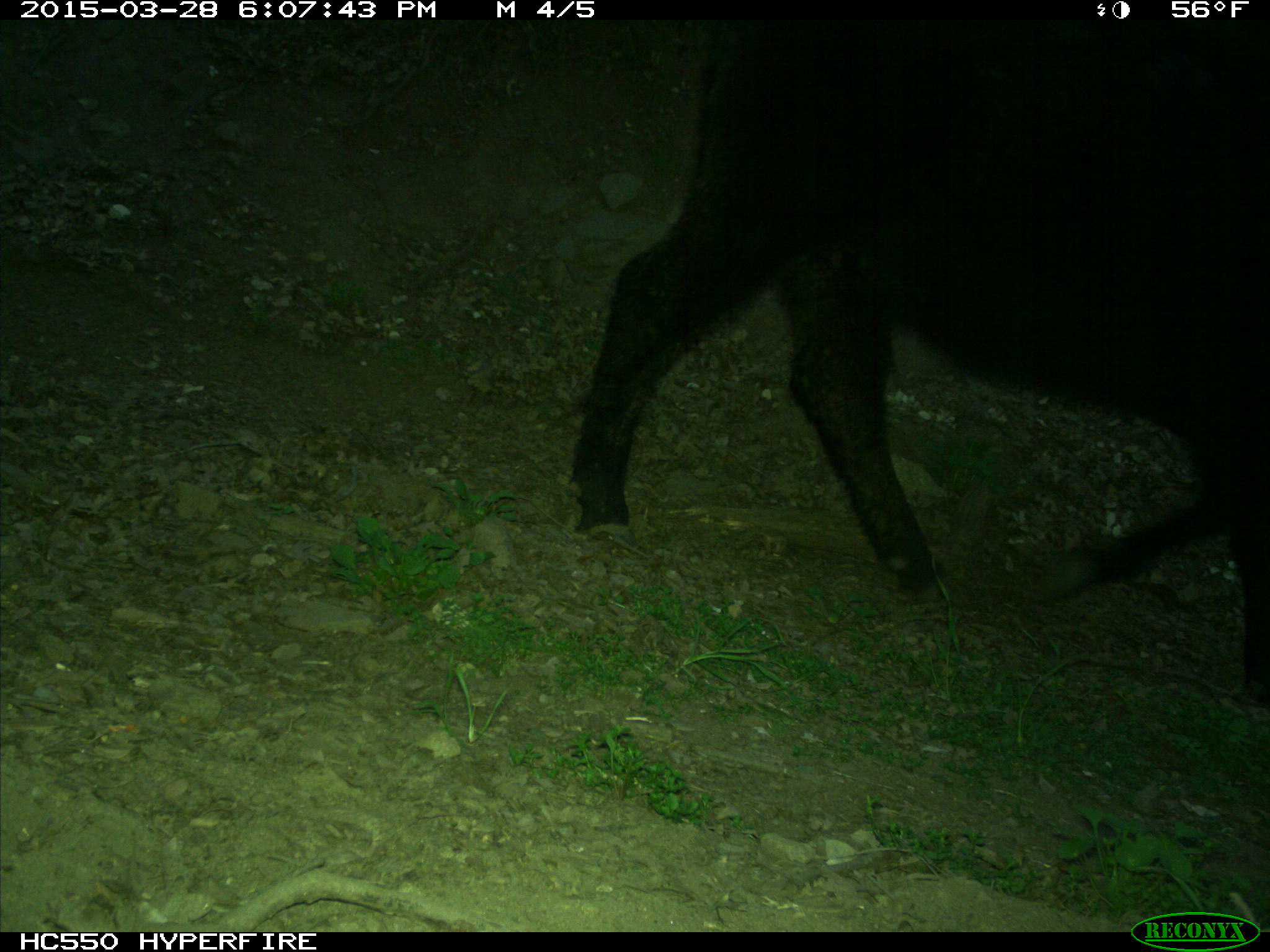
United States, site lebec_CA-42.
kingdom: Animalia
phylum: Chordata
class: Mammalia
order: Artiodactyla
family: Bovidae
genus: Bos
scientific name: Bos taurus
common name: domestic cow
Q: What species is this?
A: Bos taurus (domestic cow).